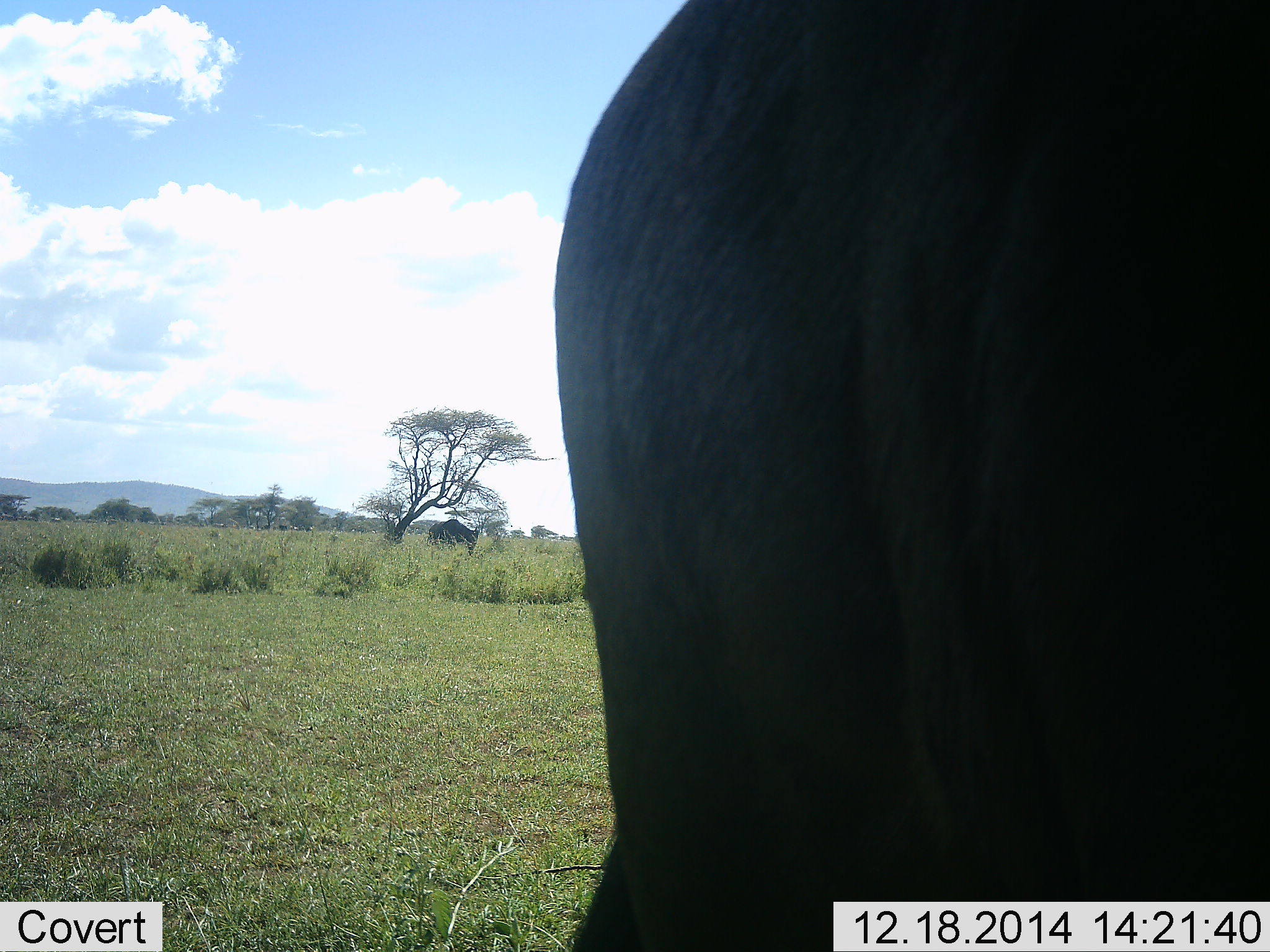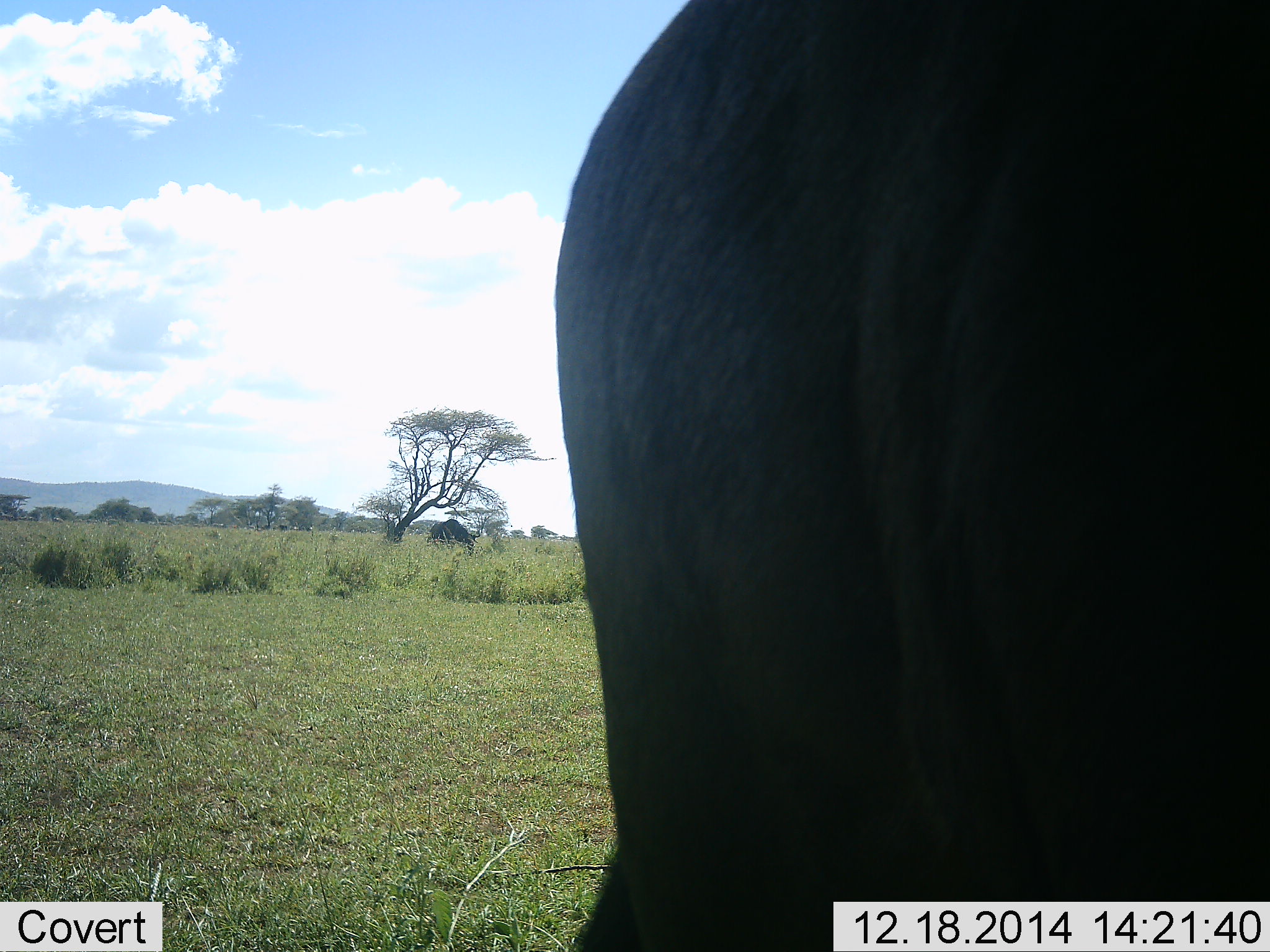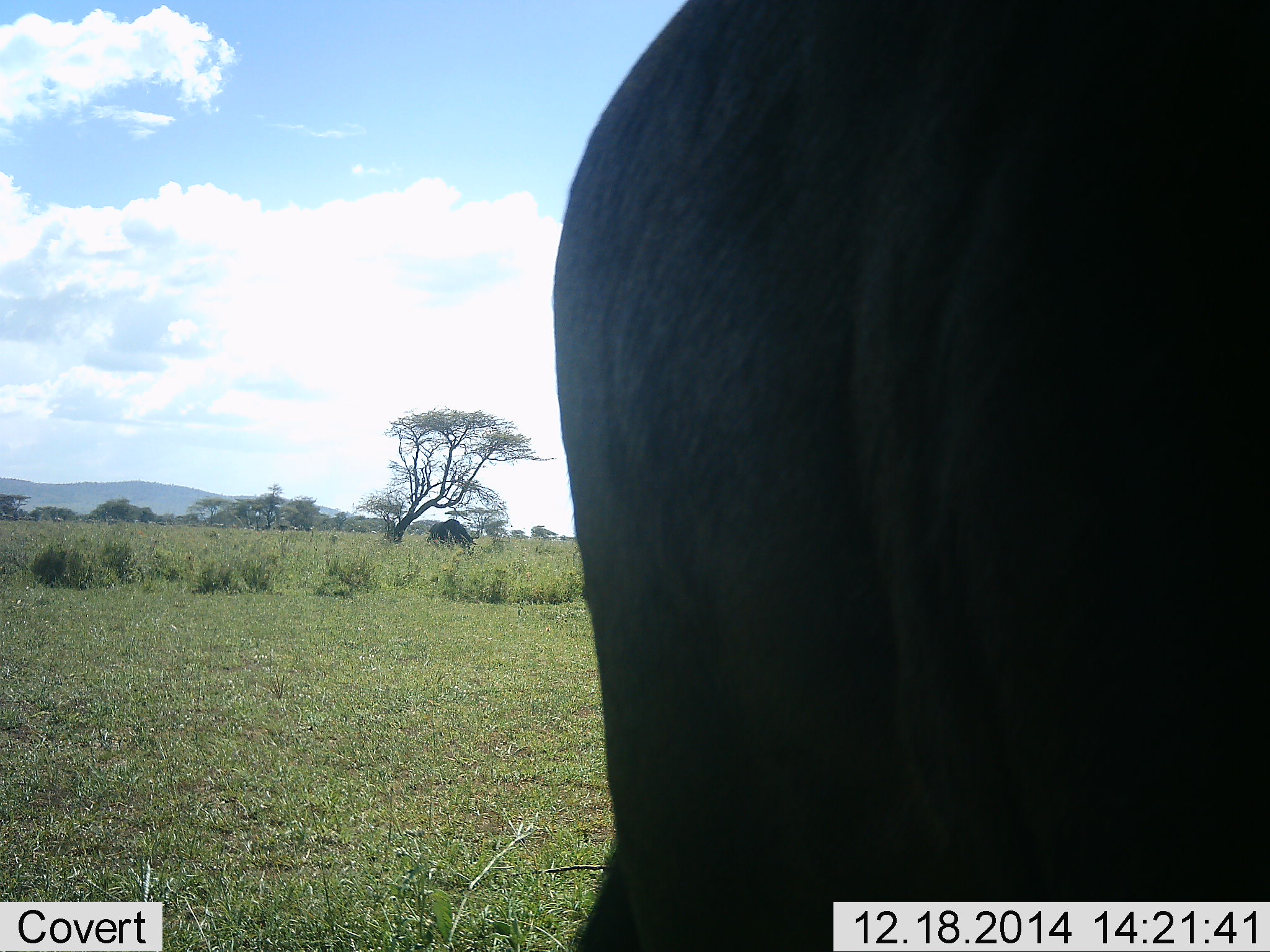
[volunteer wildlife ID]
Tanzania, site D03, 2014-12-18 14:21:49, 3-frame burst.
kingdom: Animalia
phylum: Chordata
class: Mammalia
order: Artiodactyla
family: Bovidae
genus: Connochaetes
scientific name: Connochaetes taurinus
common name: blue wildebeest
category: wildebeest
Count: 2.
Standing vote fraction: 56%.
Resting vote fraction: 0%.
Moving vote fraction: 0%.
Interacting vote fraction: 0%.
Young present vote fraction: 0%.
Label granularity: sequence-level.